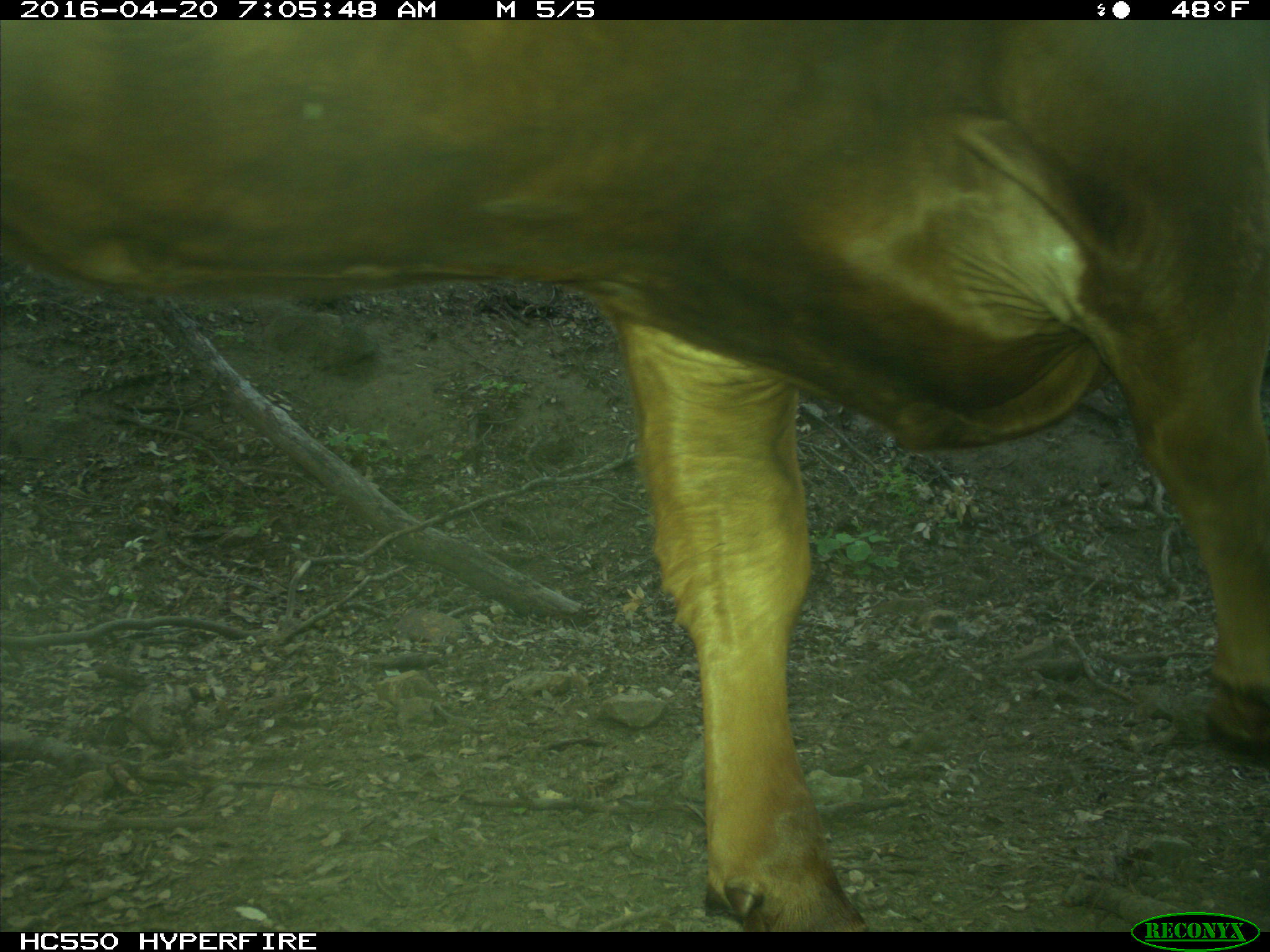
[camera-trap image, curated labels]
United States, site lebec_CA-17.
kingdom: Animalia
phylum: Chordata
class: Mammalia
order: Artiodactyla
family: Bovidae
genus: Bos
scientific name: Bos taurus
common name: domestic cow